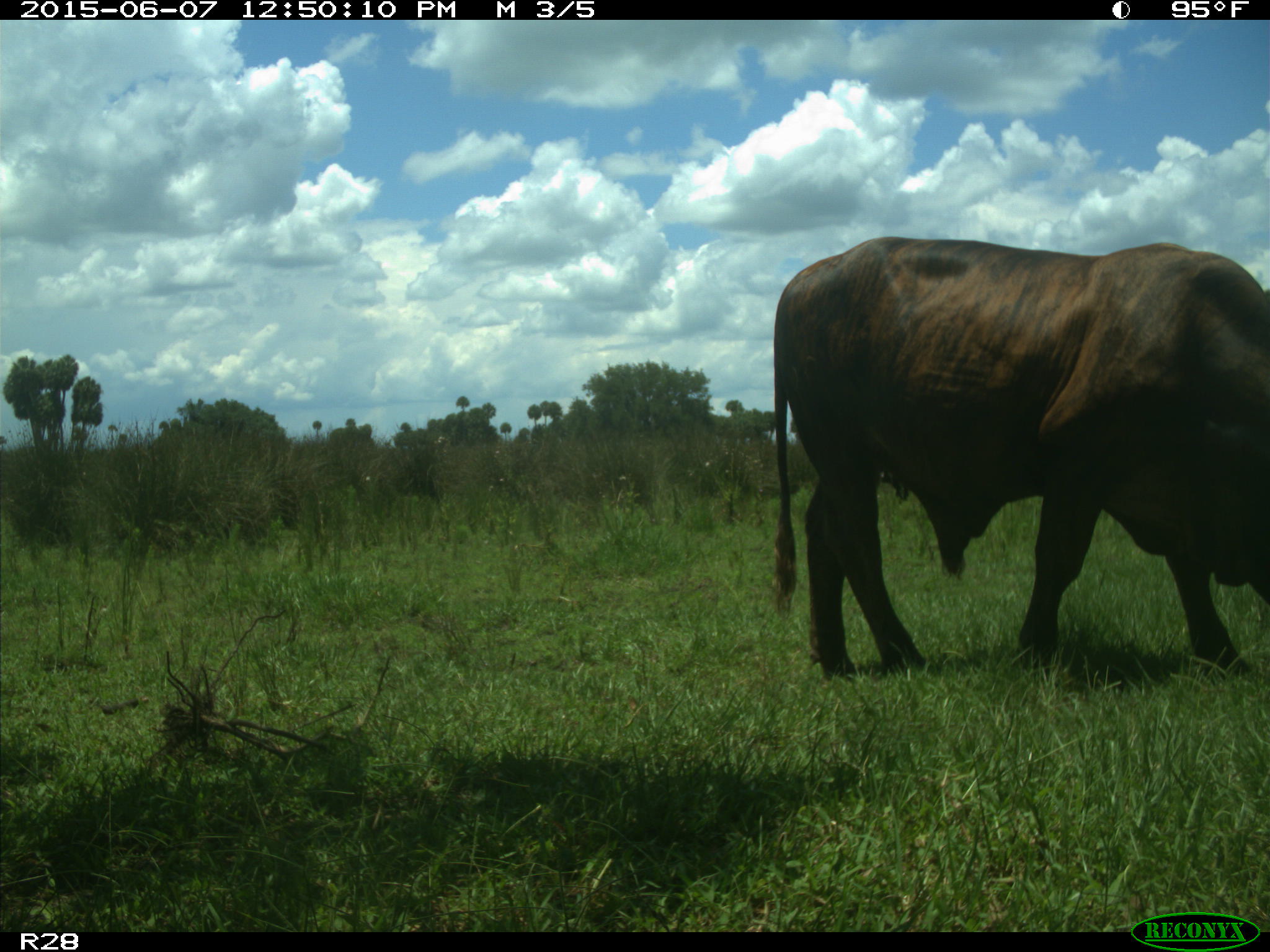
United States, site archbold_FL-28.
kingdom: Animalia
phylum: Chordata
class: Mammalia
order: Artiodactyla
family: Bovidae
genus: Bos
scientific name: Bos taurus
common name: domestic cow